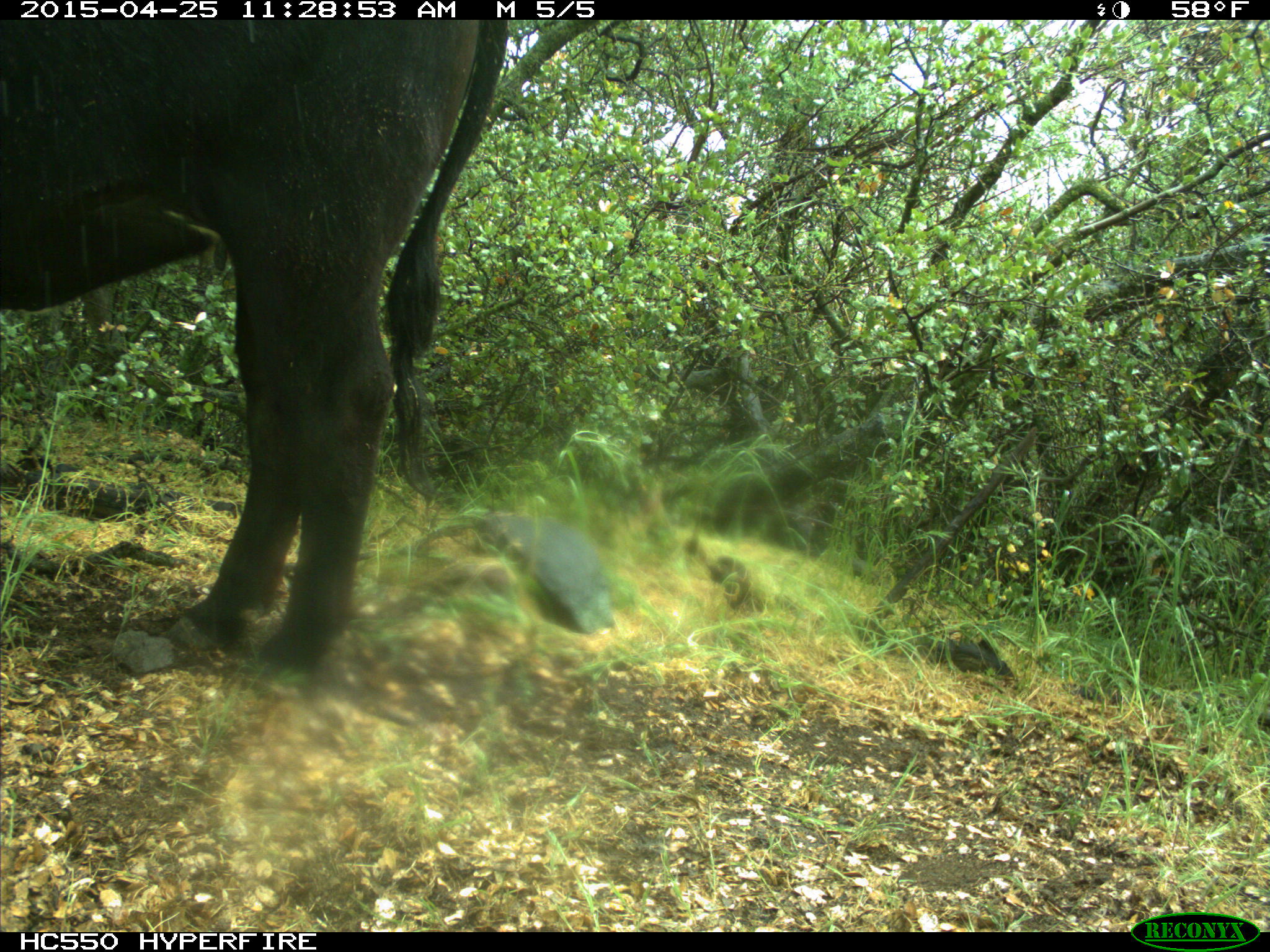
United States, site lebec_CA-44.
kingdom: Animalia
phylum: Chordata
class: Mammalia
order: Artiodactyla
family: Suidae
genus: Sus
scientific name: Sus scrofa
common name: wild boar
Sus scrofa (wild boar).